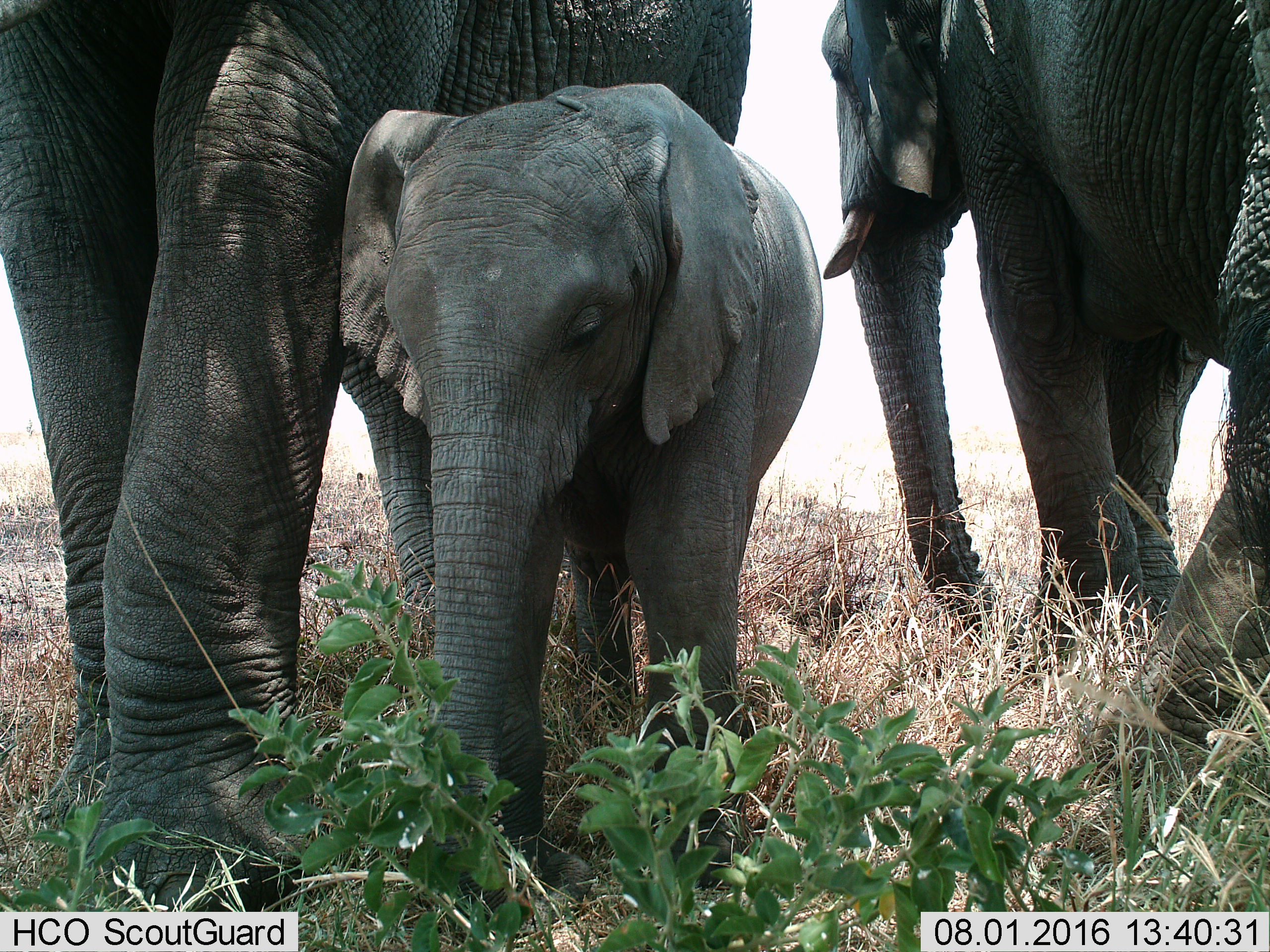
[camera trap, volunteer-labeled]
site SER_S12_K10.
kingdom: Animalia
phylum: Chordata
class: Mammalia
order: Proboscidea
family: Elephantidae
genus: Loxodonta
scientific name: Loxodonta africana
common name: african bush elephant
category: elephant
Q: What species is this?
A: Elephant (african bush elephant) (Loxodonta africana).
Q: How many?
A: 3.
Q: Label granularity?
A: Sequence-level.